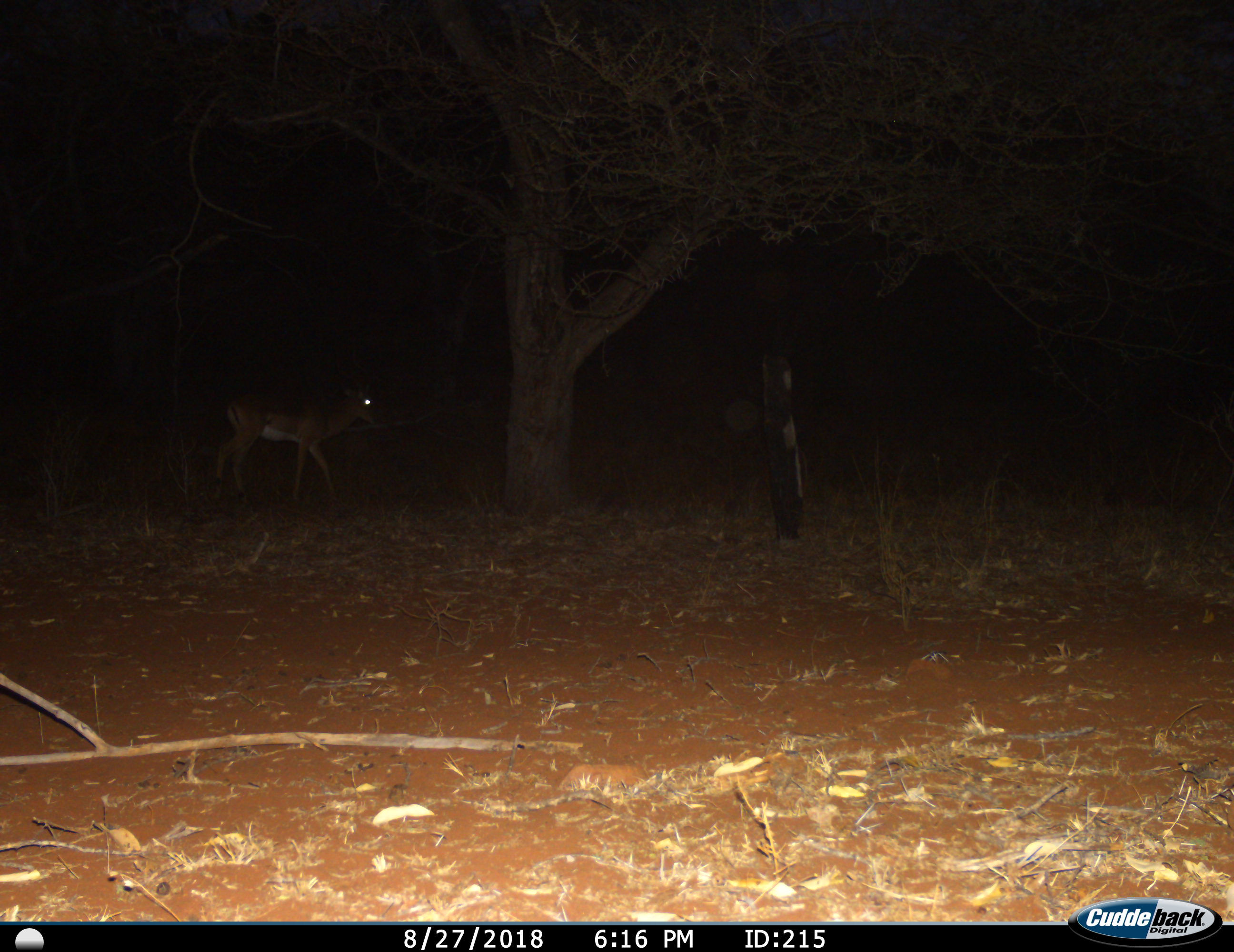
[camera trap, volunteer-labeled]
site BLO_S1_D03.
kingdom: Animalia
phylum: Chordata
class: Mammalia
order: Artiodactyla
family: Bovidae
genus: Aepyceros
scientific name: Aepyceros melampus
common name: impala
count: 1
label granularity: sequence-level